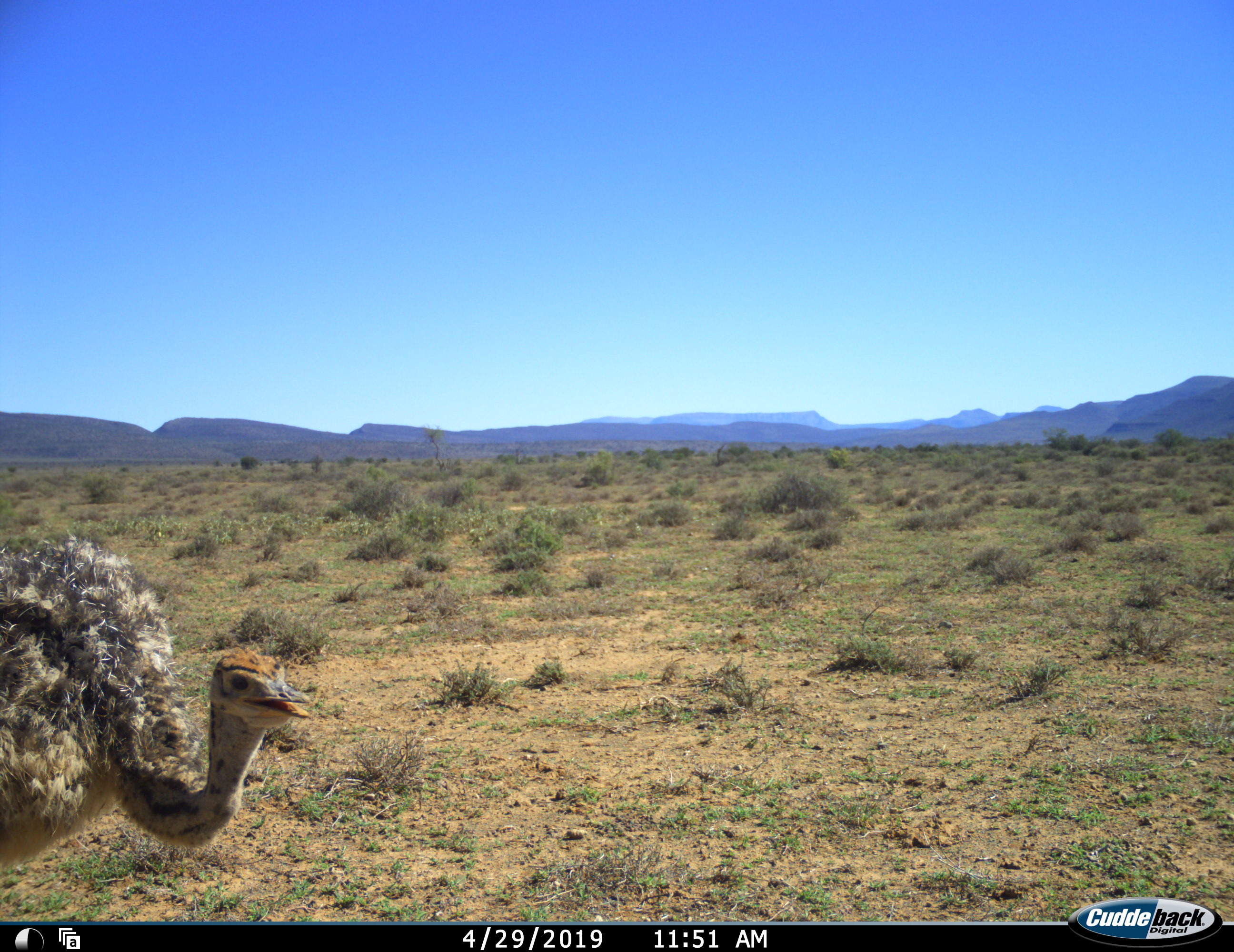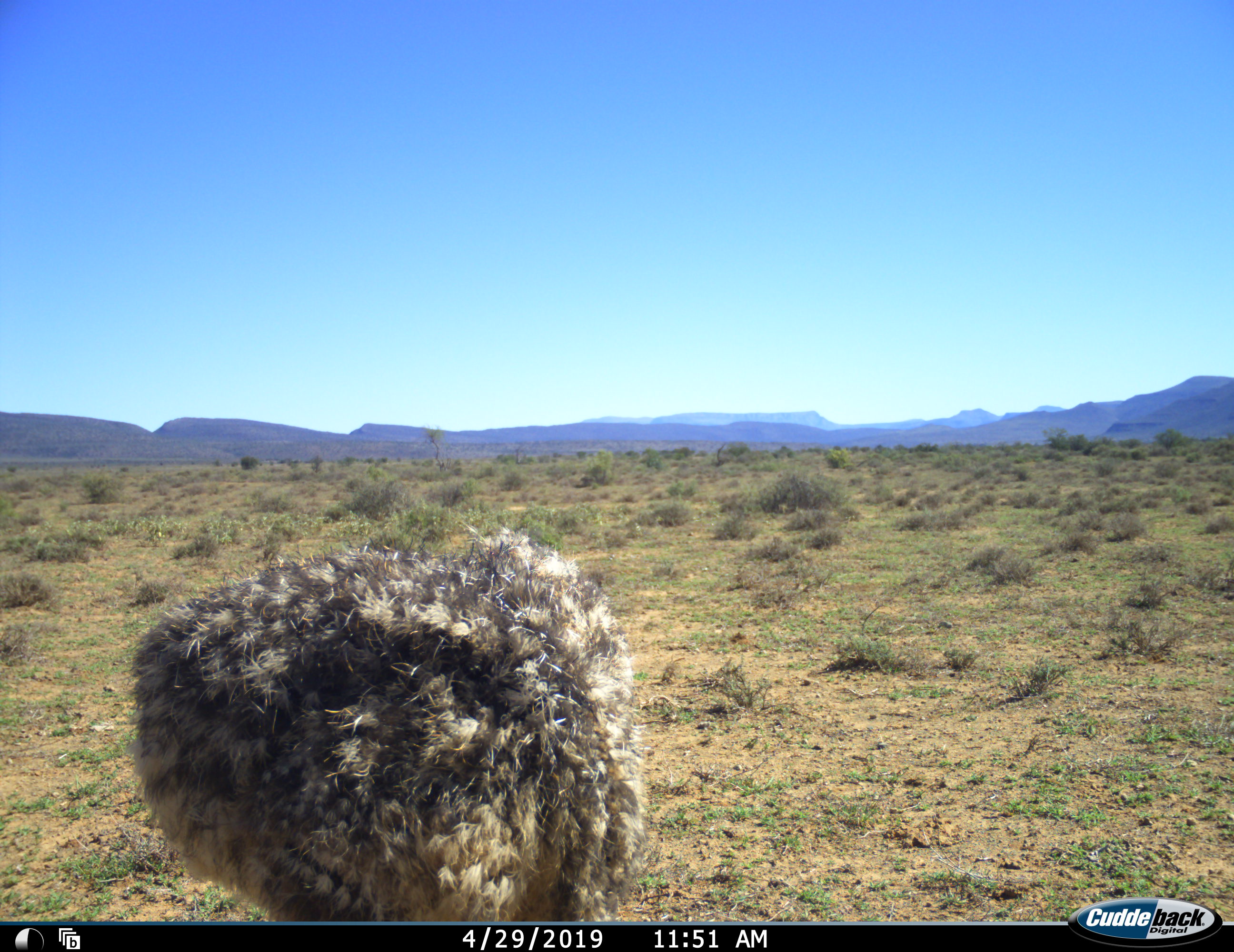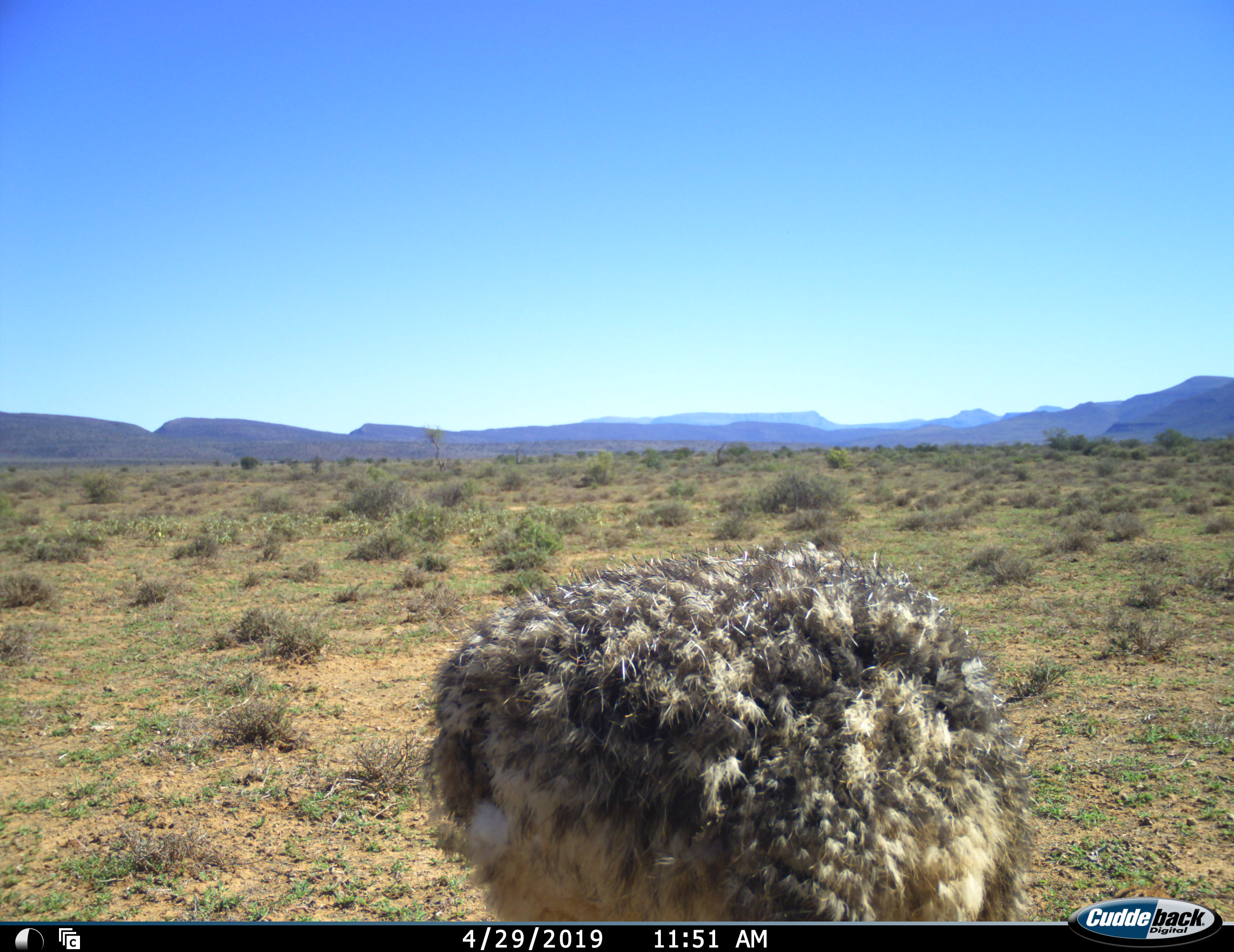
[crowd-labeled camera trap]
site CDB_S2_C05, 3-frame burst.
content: unidentified animal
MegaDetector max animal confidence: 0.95